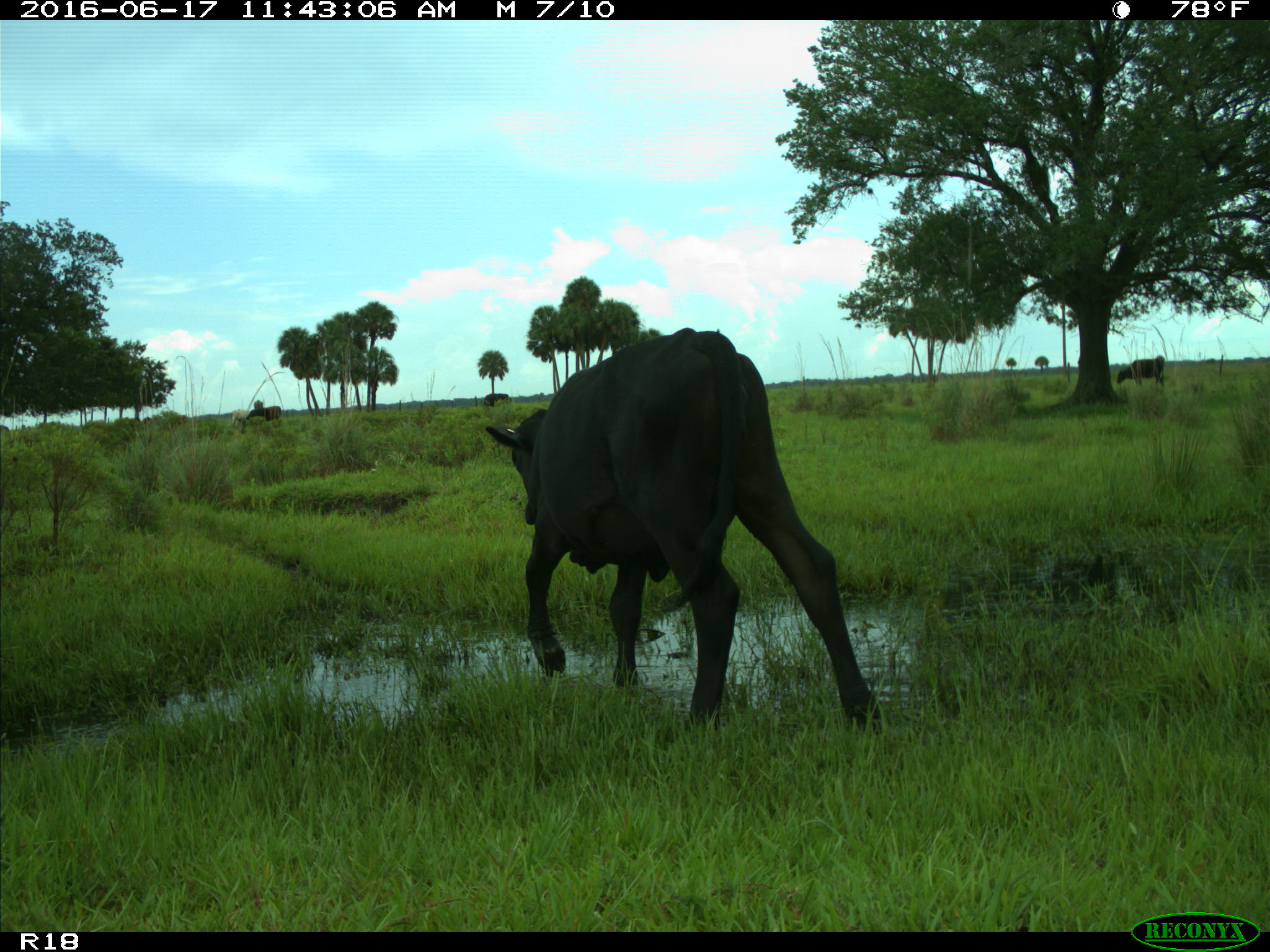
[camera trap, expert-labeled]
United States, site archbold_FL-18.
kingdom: Animalia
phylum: Chordata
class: Mammalia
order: Artiodactyla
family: Bovidae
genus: Bos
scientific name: Bos taurus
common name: domestic cow